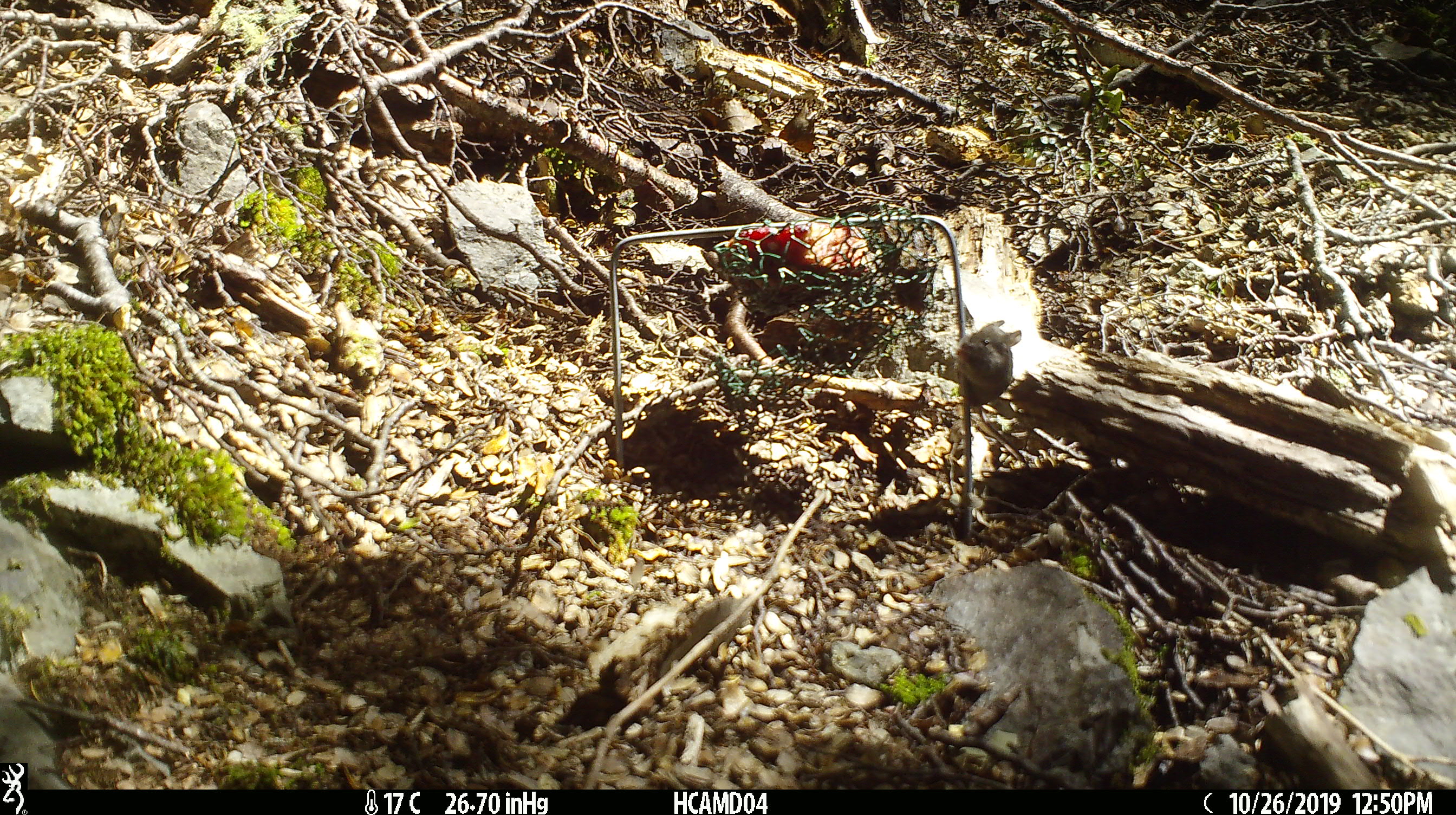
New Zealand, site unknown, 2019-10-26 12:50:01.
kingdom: Animalia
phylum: Chordata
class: Mammalia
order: Rodentia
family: Muridae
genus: Mus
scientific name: Mus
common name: mouse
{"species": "mouse (Mus)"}